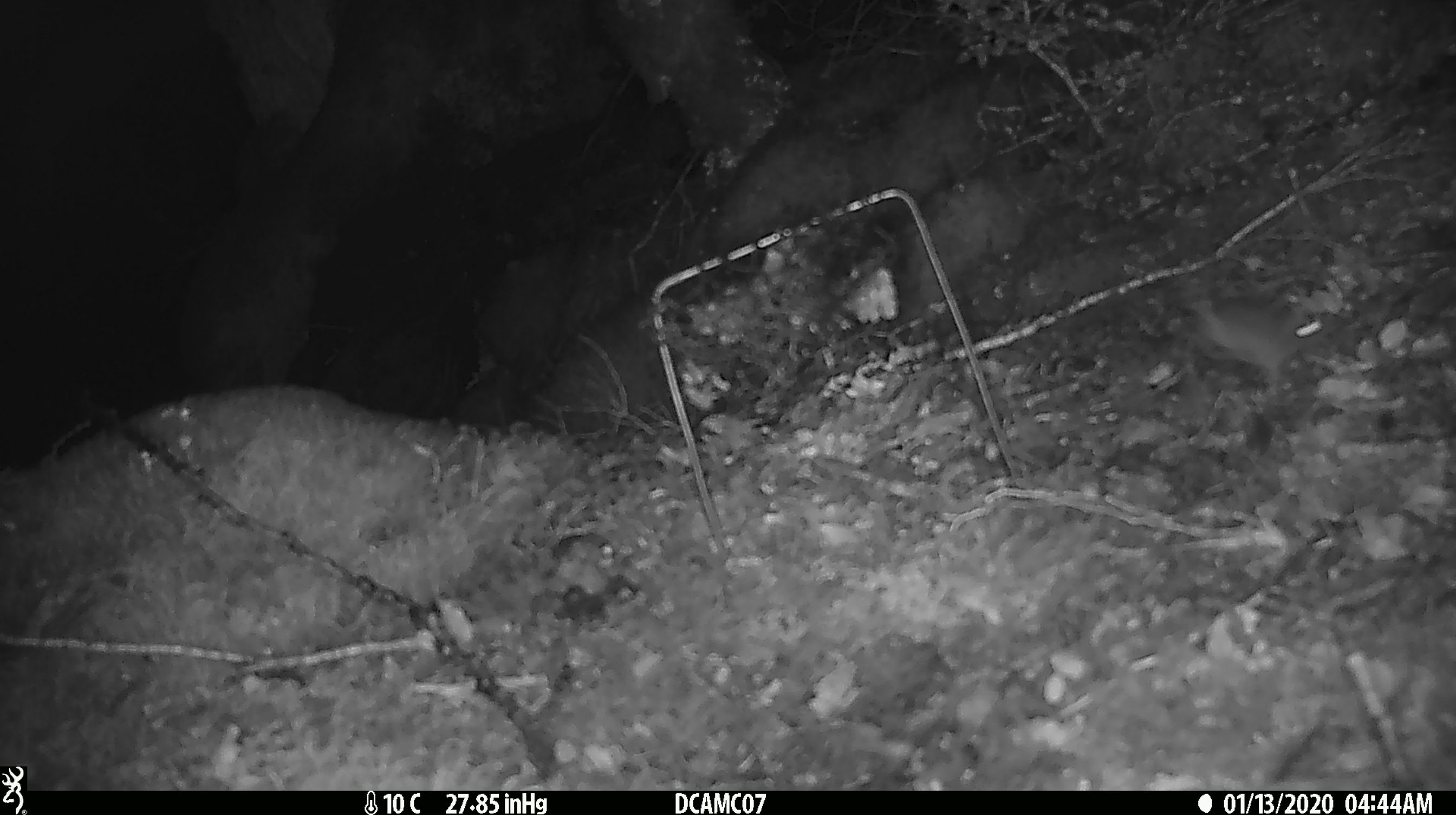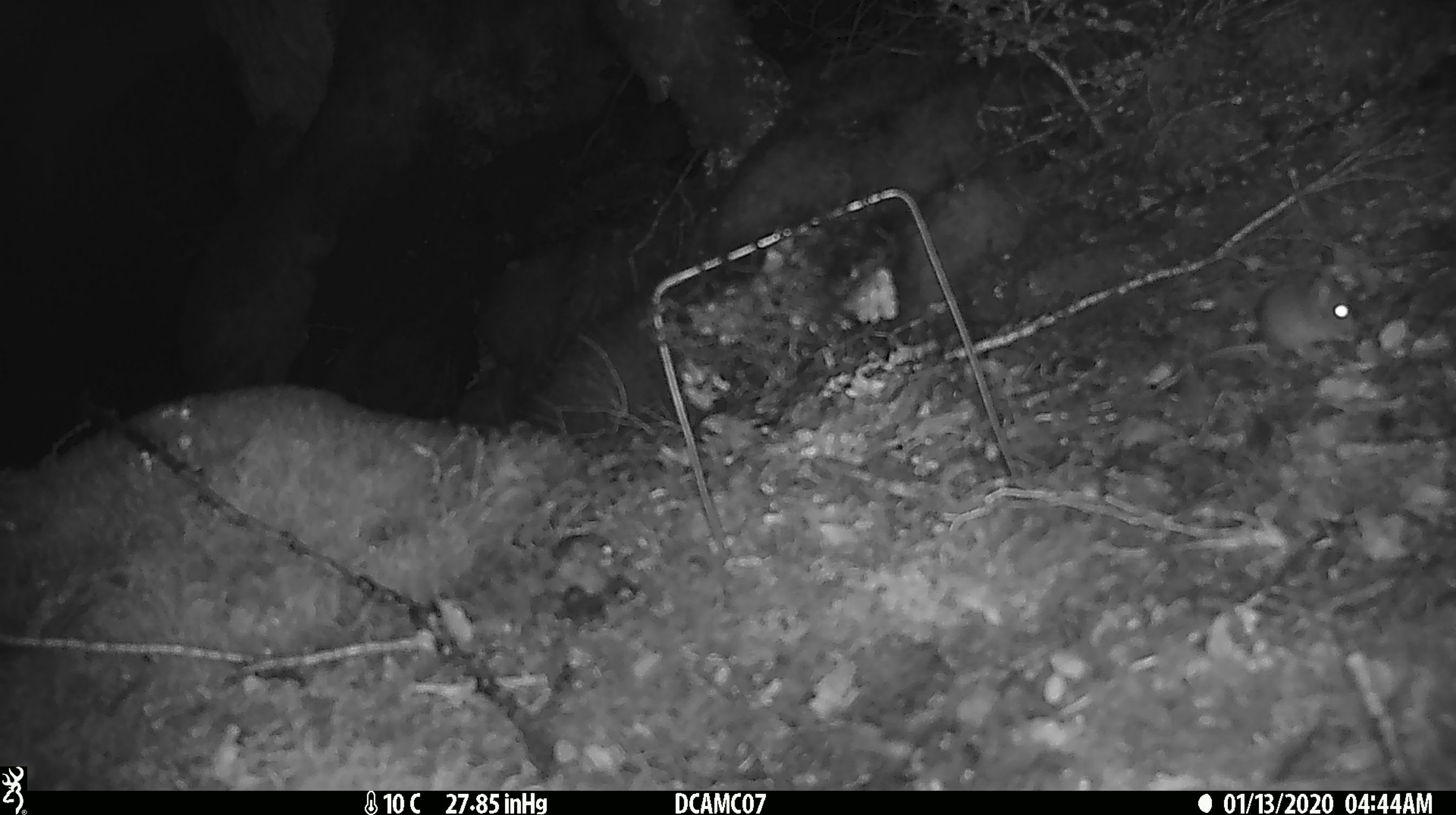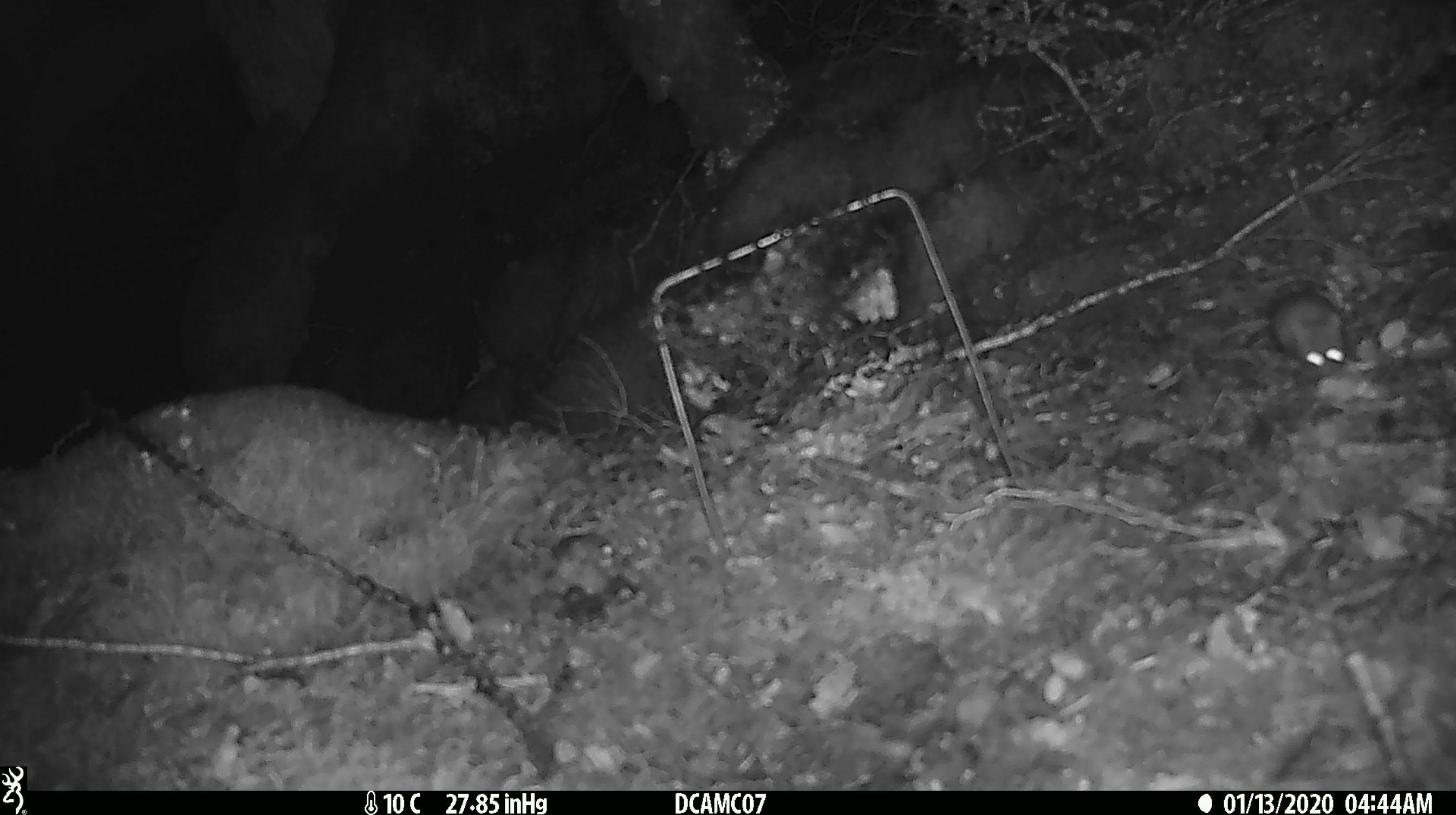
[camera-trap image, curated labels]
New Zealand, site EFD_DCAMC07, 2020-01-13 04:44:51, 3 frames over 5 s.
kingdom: Animalia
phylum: Chordata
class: Mammalia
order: Rodentia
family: Muridae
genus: Mus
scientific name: Mus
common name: mouse